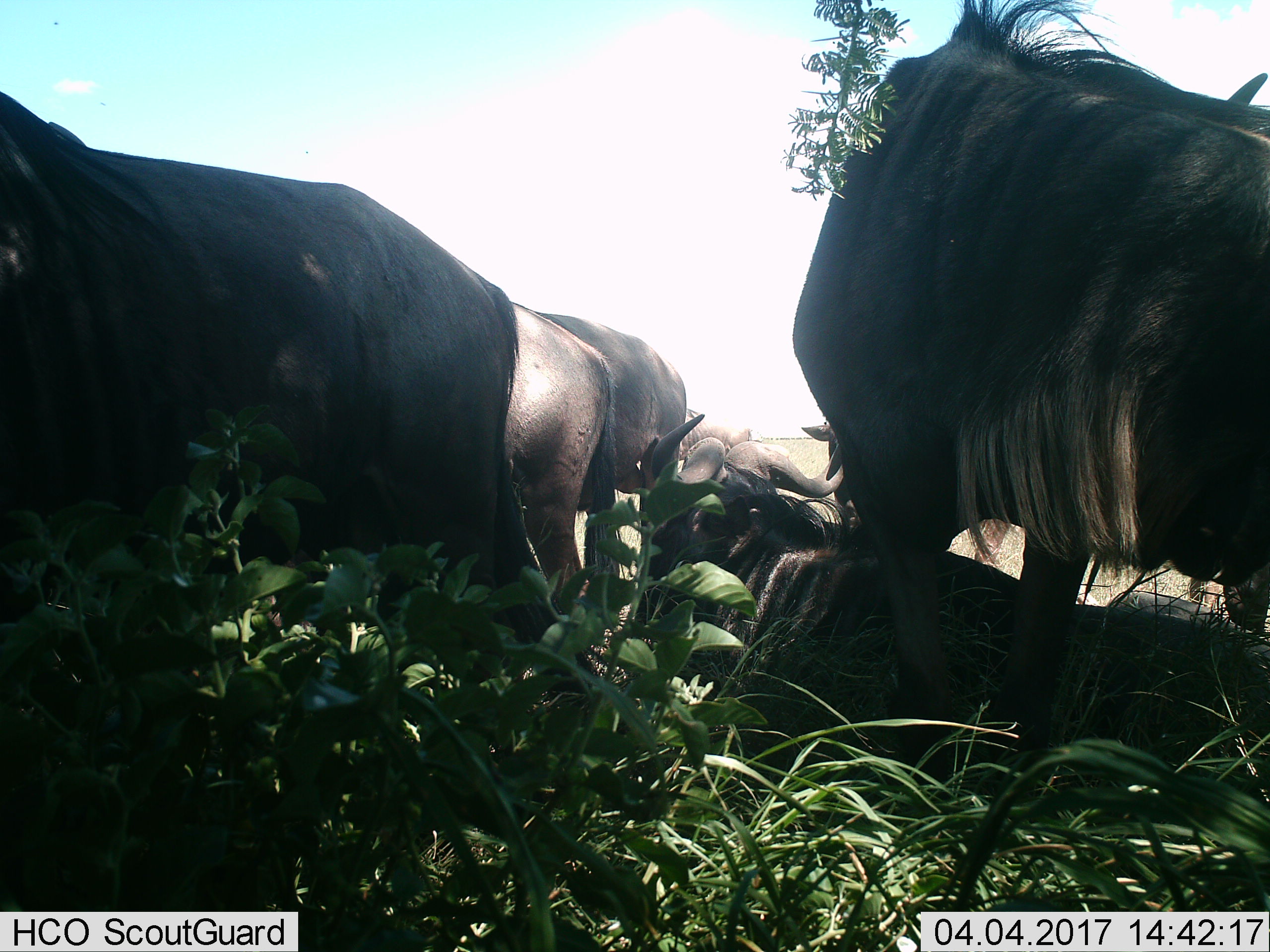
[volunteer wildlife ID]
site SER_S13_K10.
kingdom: Animalia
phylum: Chordata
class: Mammalia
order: Artiodactyla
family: Bovidae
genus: Connochaetes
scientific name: Connochaetes taurinus taurinus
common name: blue wildebeest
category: wildebeestblue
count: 5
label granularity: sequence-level